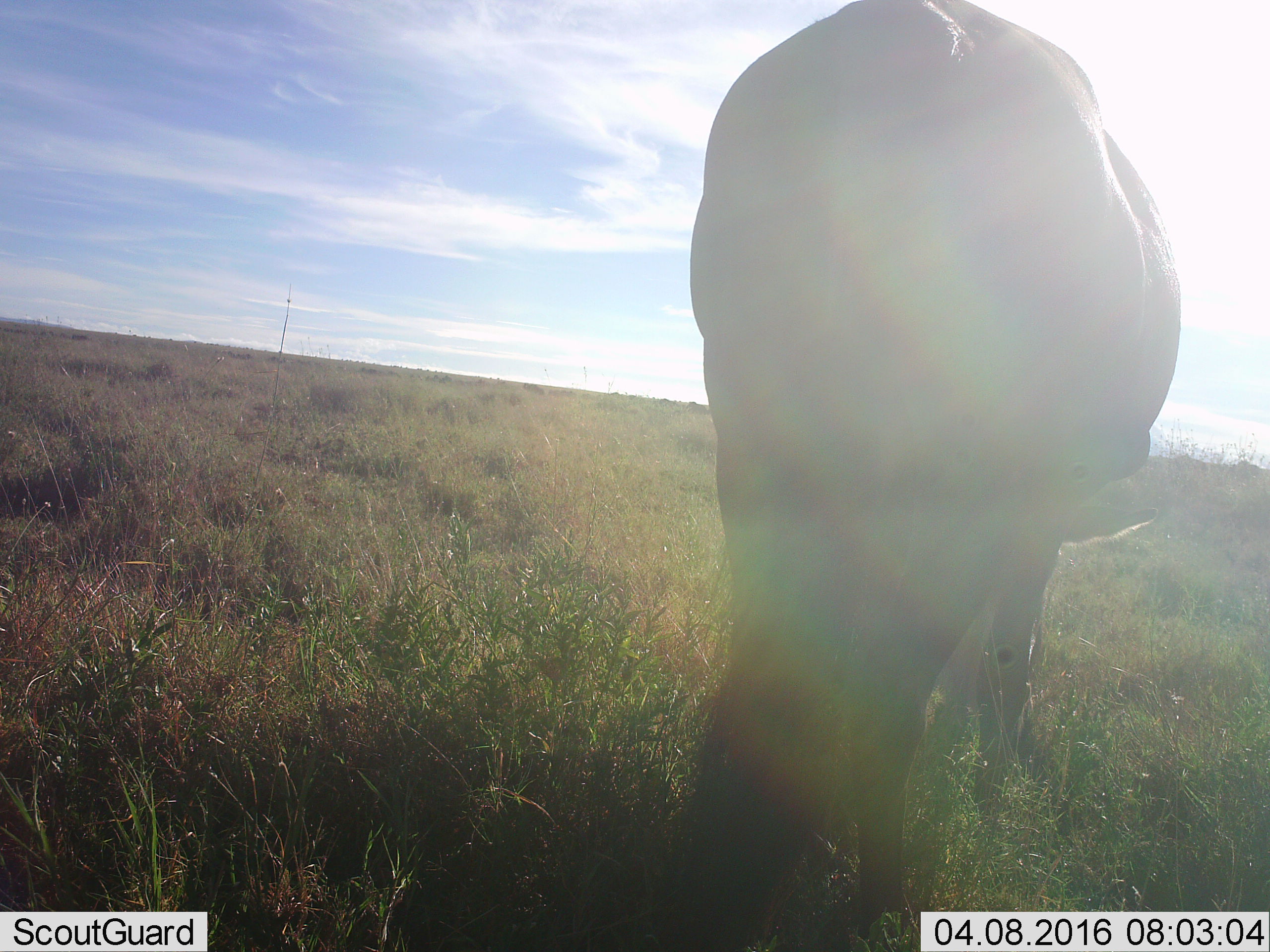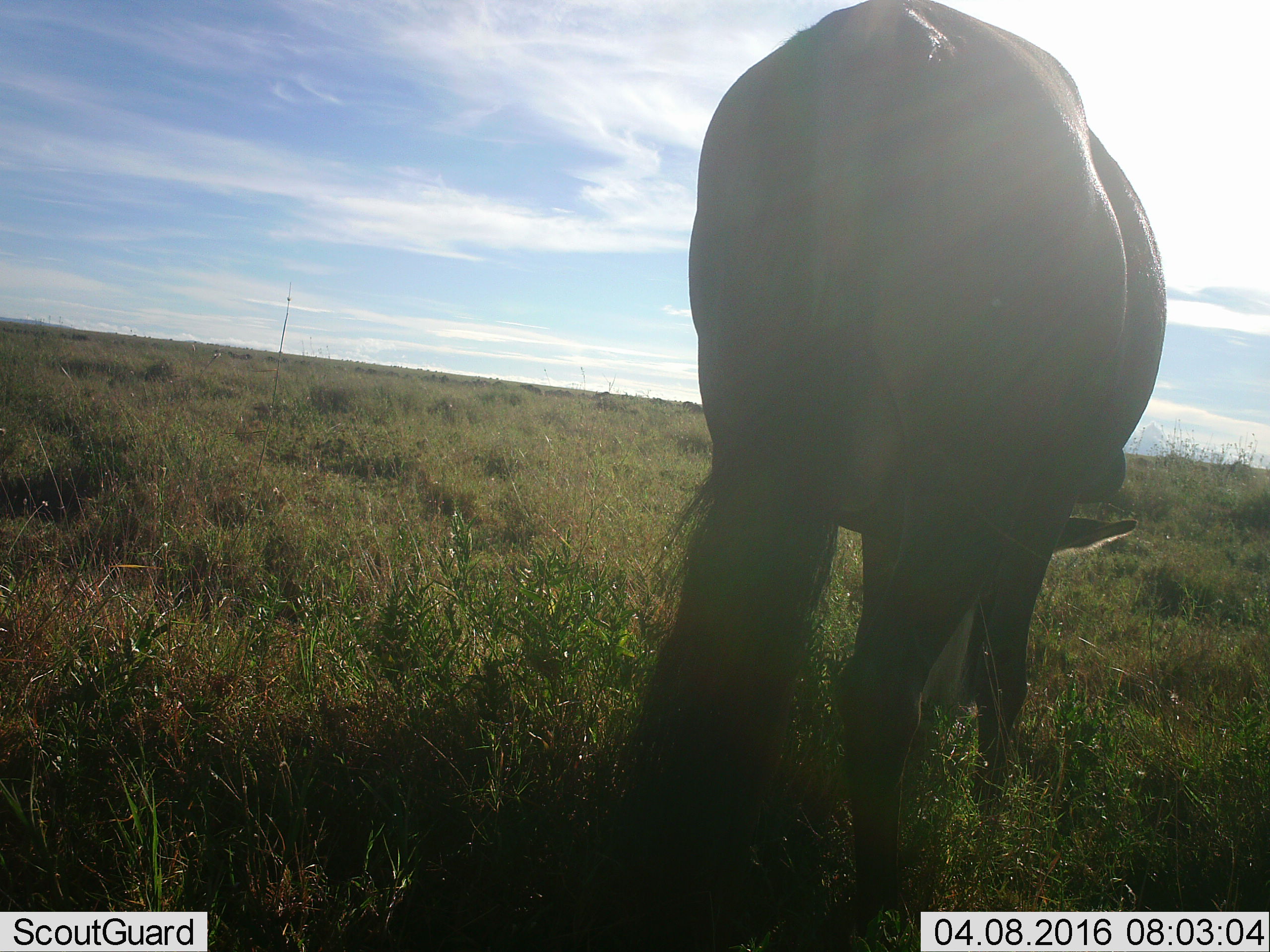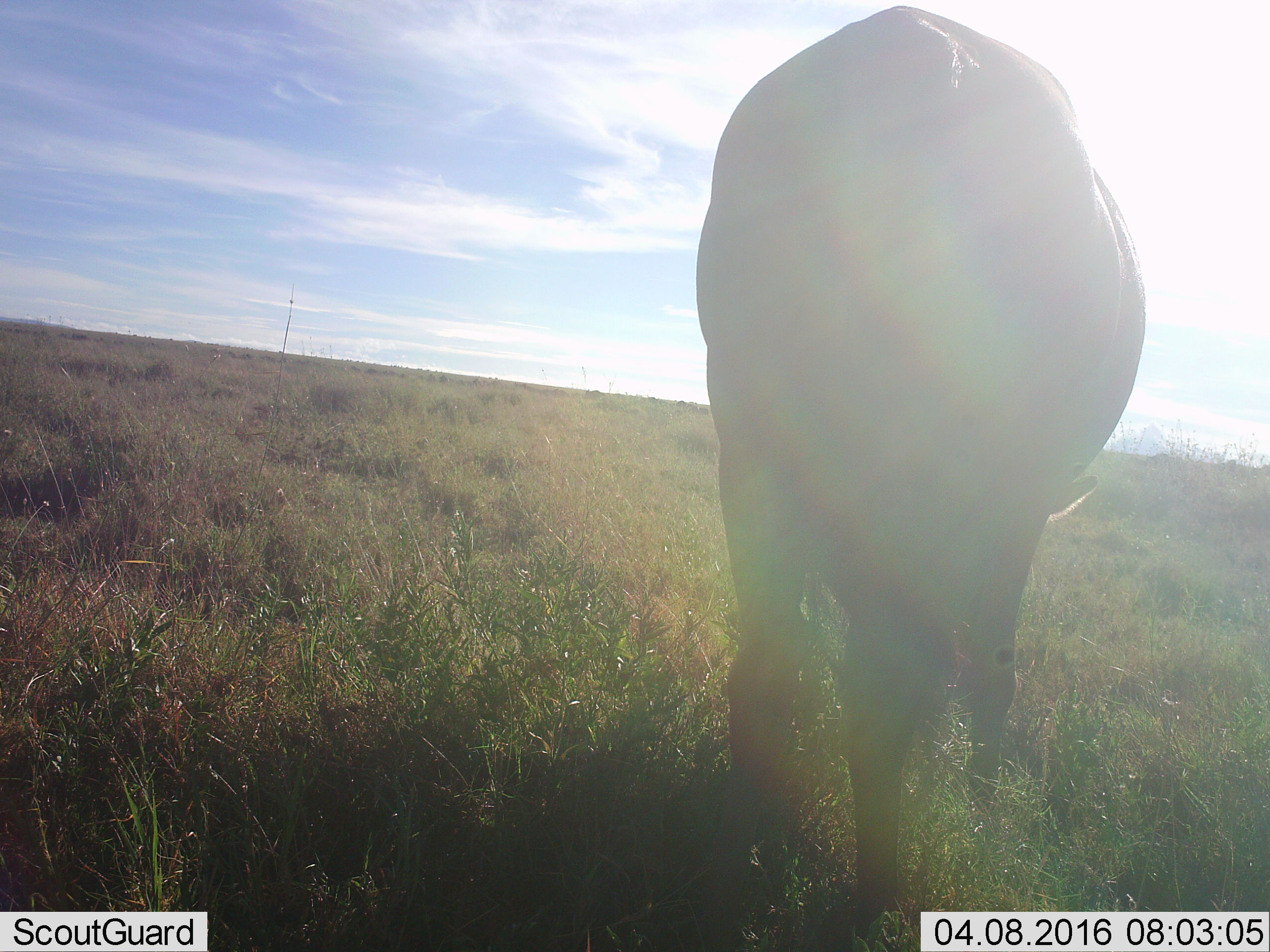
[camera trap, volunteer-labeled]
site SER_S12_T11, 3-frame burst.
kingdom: Animalia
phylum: Chordata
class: Mammalia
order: Artiodactyla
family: Bovidae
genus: Connochaetes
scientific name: Connochaetes taurinus taurinus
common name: blue wildebeest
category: wildebeestblue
Wildebeestblue (blue wildebeest) (Connochaetes taurinus taurinus), count 51+. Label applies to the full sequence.